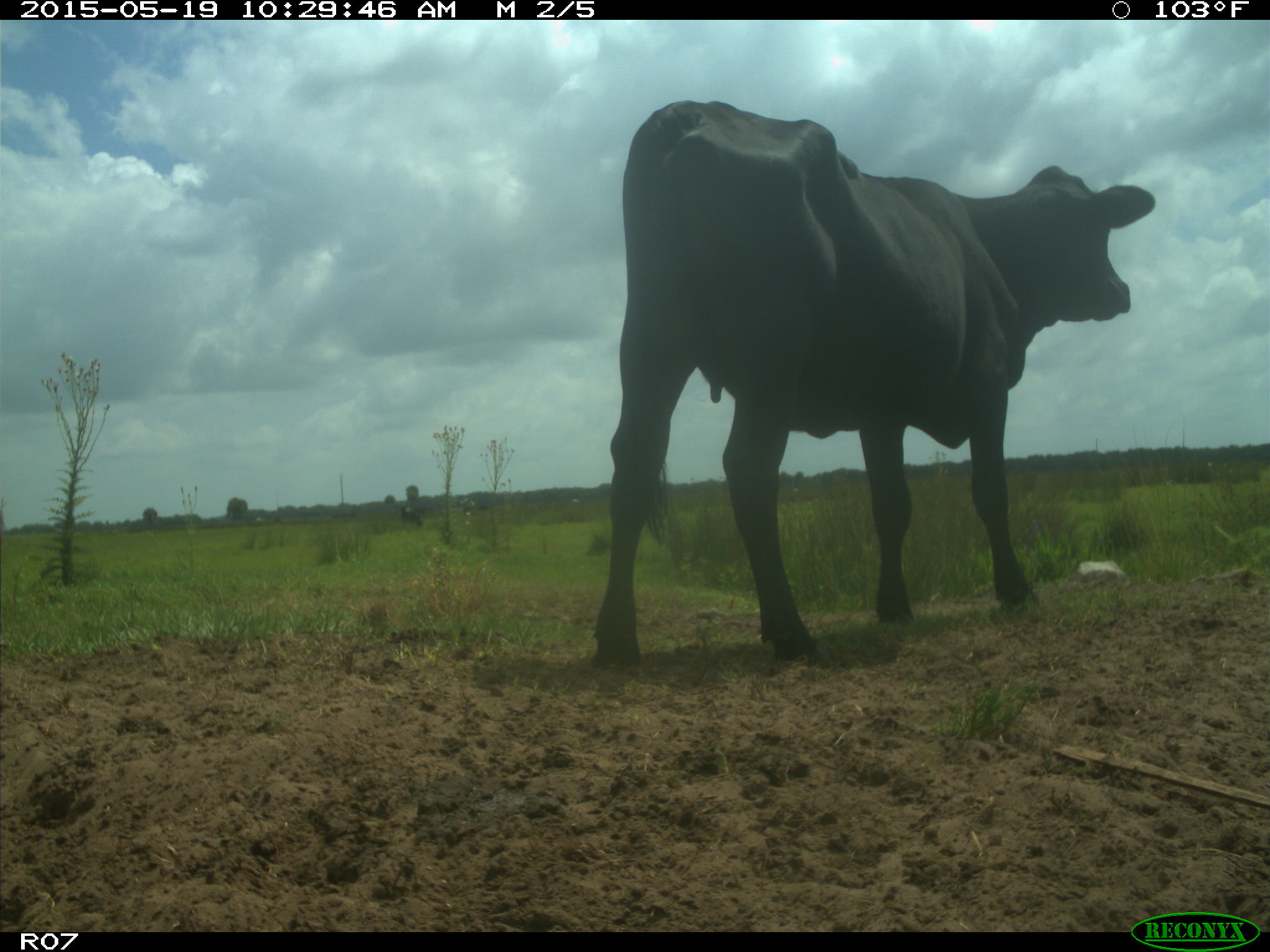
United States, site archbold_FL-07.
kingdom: Animalia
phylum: Chordata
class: Mammalia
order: Artiodactyla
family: Bovidae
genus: Bos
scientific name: Bos taurus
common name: domestic cow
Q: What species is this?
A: Bos taurus (domestic cow).